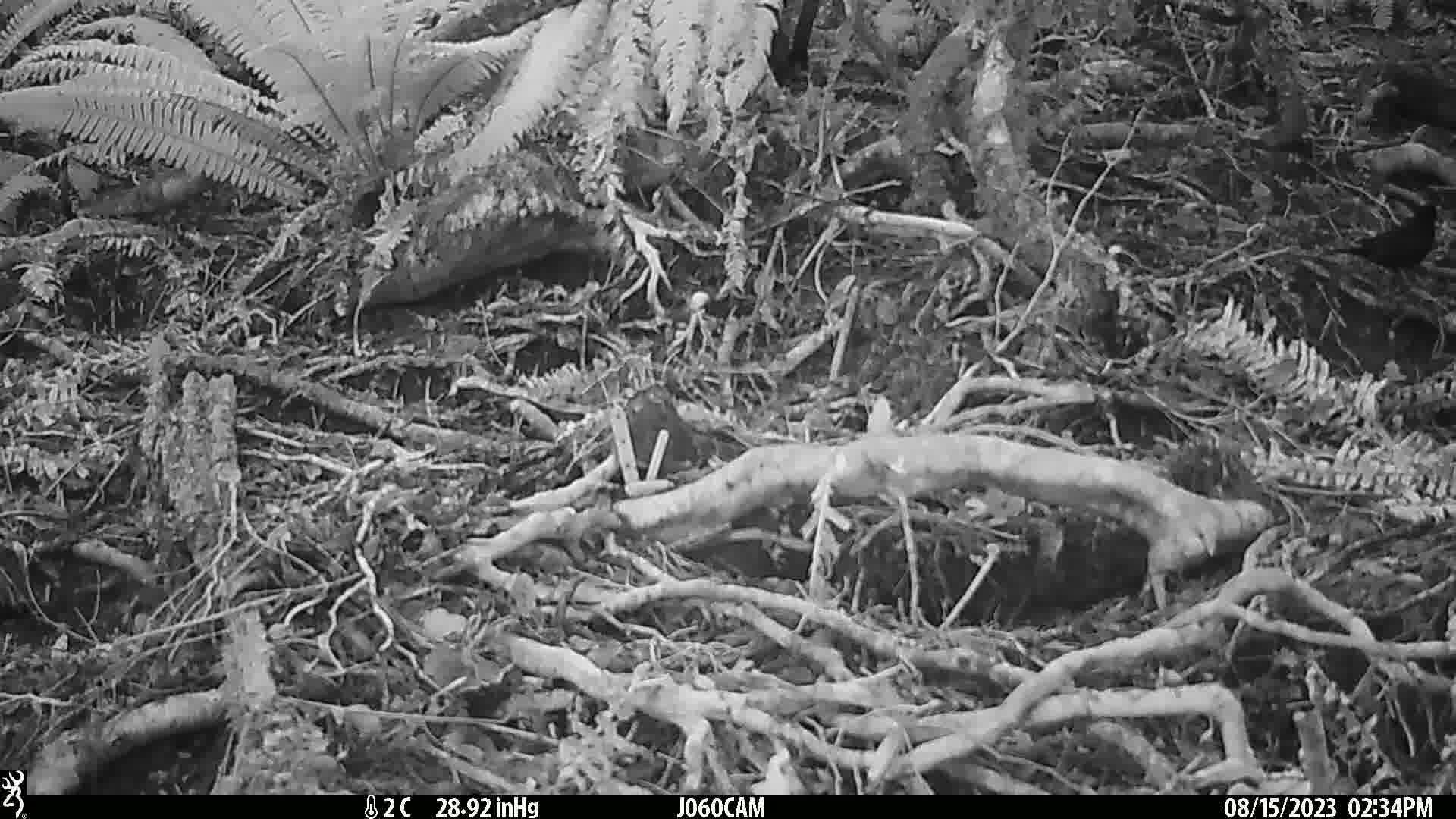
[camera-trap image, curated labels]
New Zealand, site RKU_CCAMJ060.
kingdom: Animalia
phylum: Chordata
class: Aves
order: Passeriformes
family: Turdidae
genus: Turdus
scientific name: Turdus merula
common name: eurasian blackbird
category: blackbird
Blackbird (eurasian blackbird) (Turdus merula).